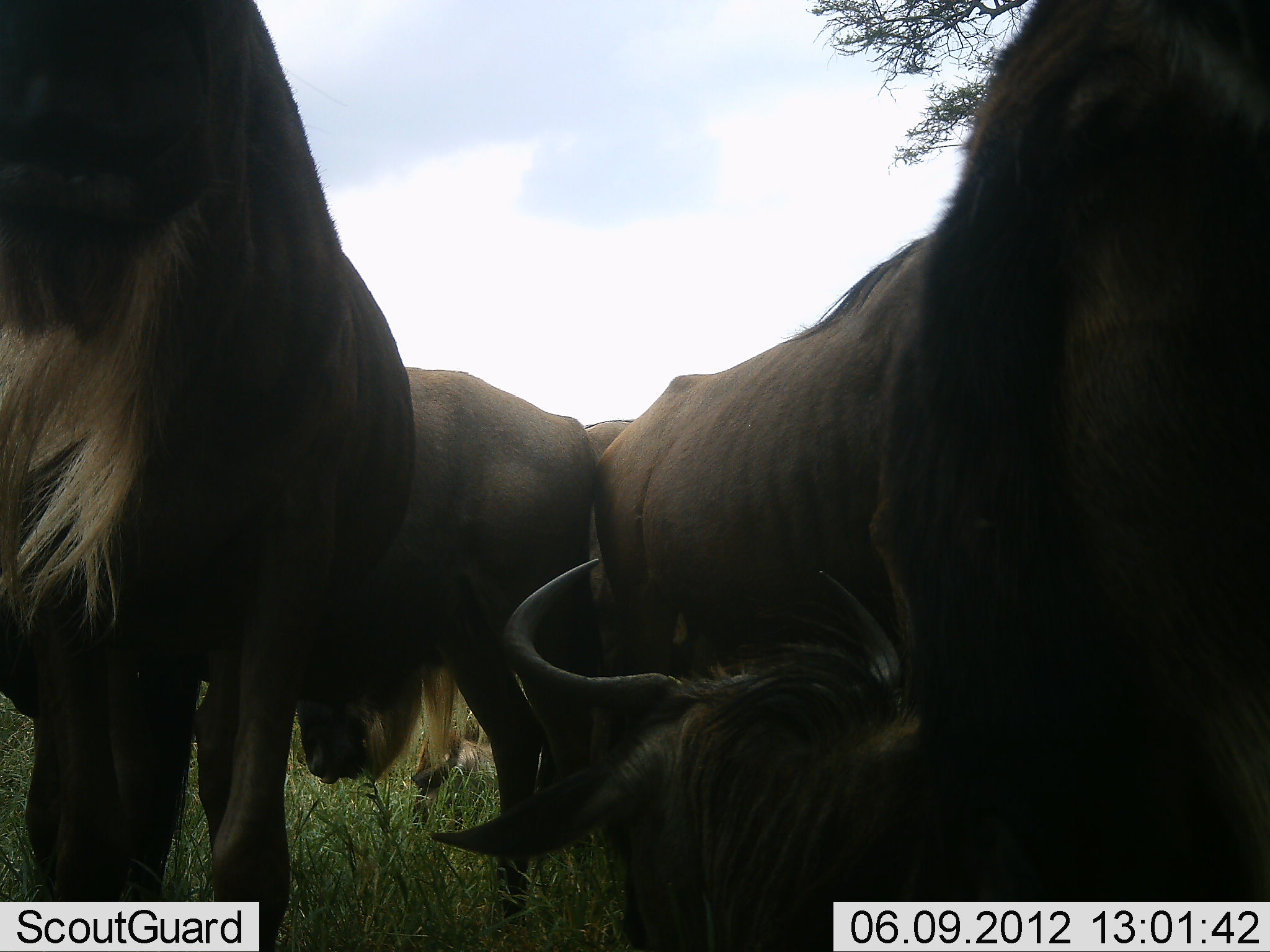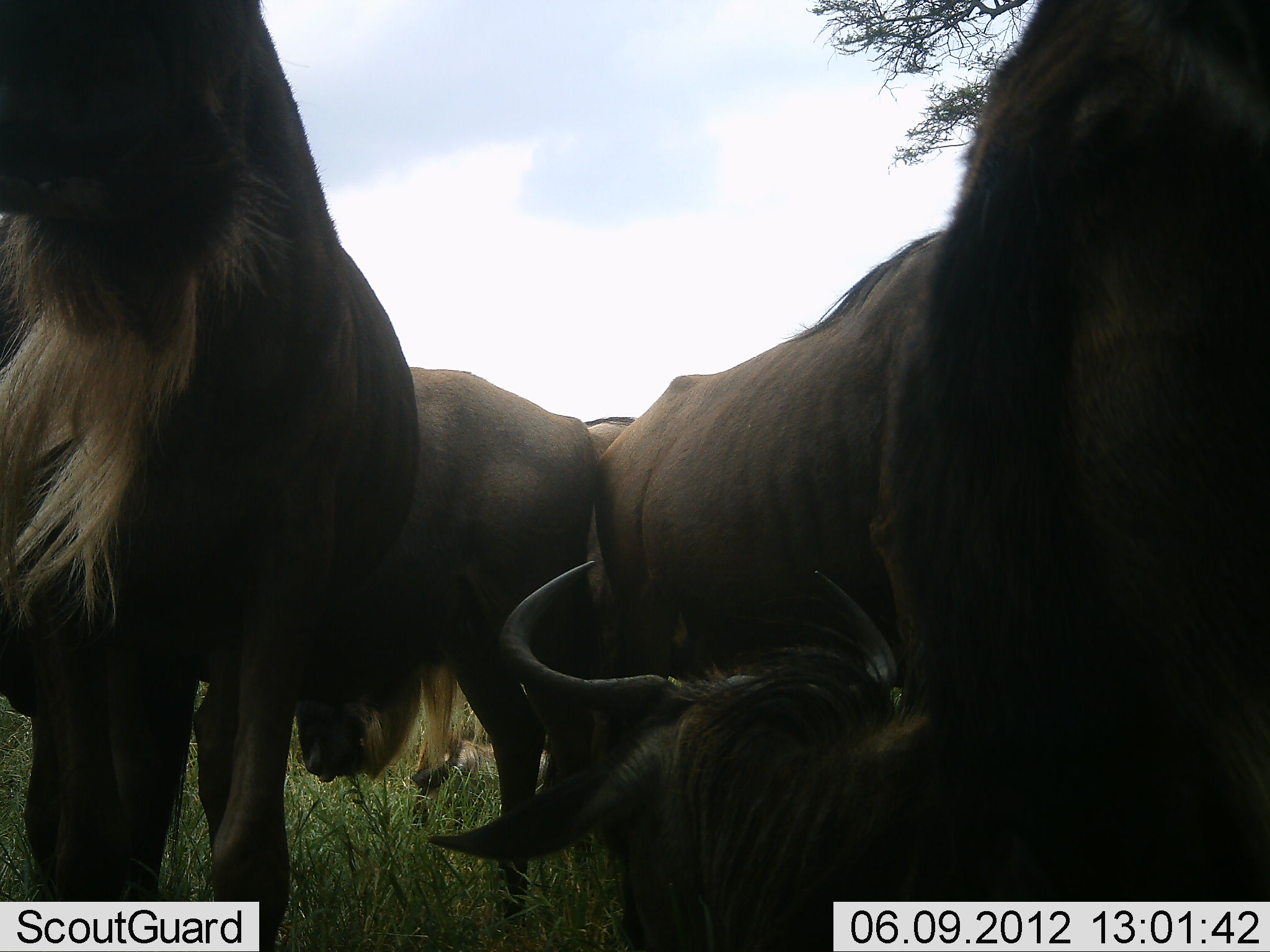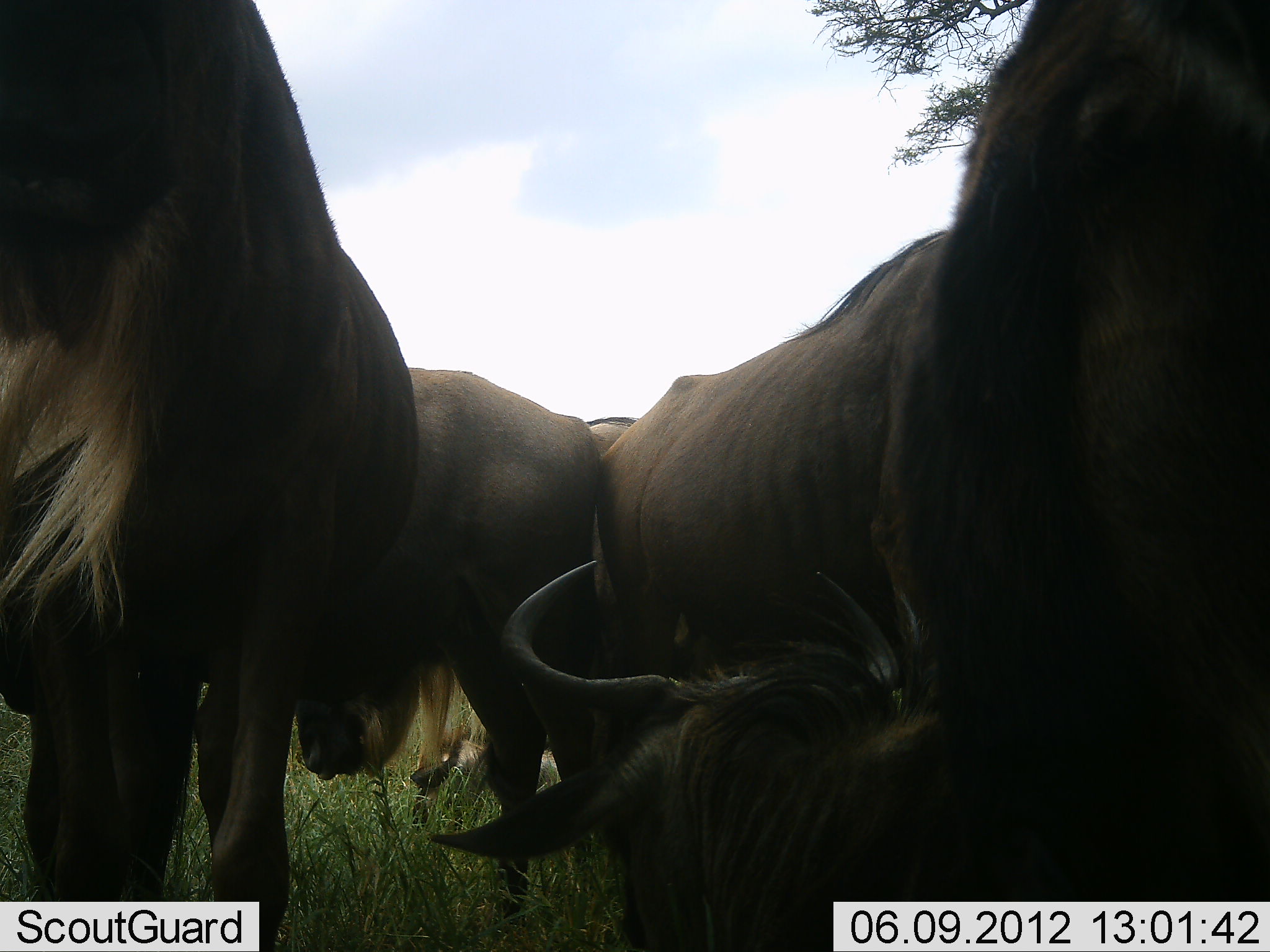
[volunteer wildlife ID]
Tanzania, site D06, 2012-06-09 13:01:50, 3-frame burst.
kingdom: Animalia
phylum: Chordata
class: Mammalia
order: Artiodactyla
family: Bovidae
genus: Connochaetes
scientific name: Connochaetes taurinus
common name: blue wildebeest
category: wildebeest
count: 6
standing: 80%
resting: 80%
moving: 0%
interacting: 10%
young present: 0%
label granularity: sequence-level